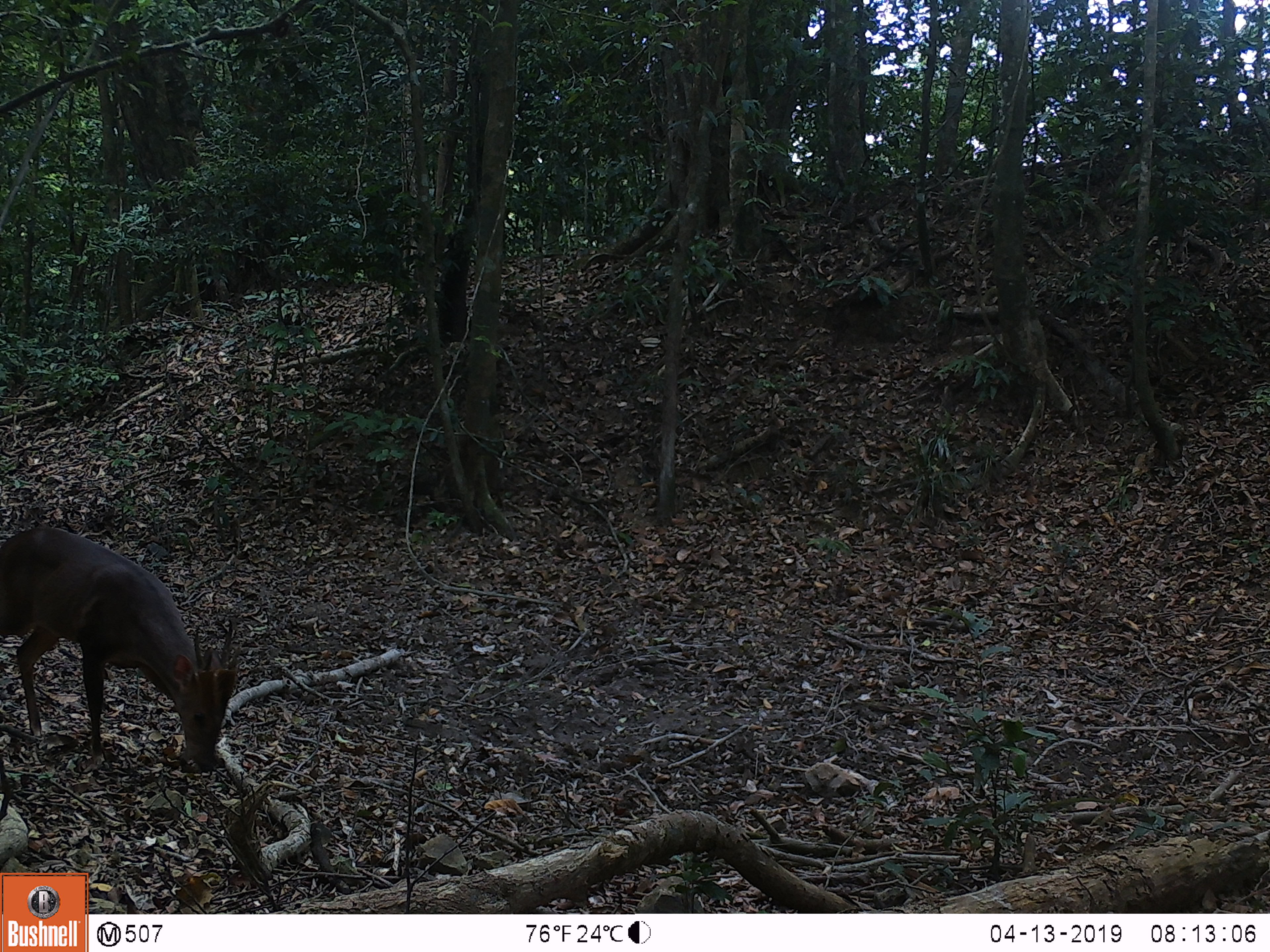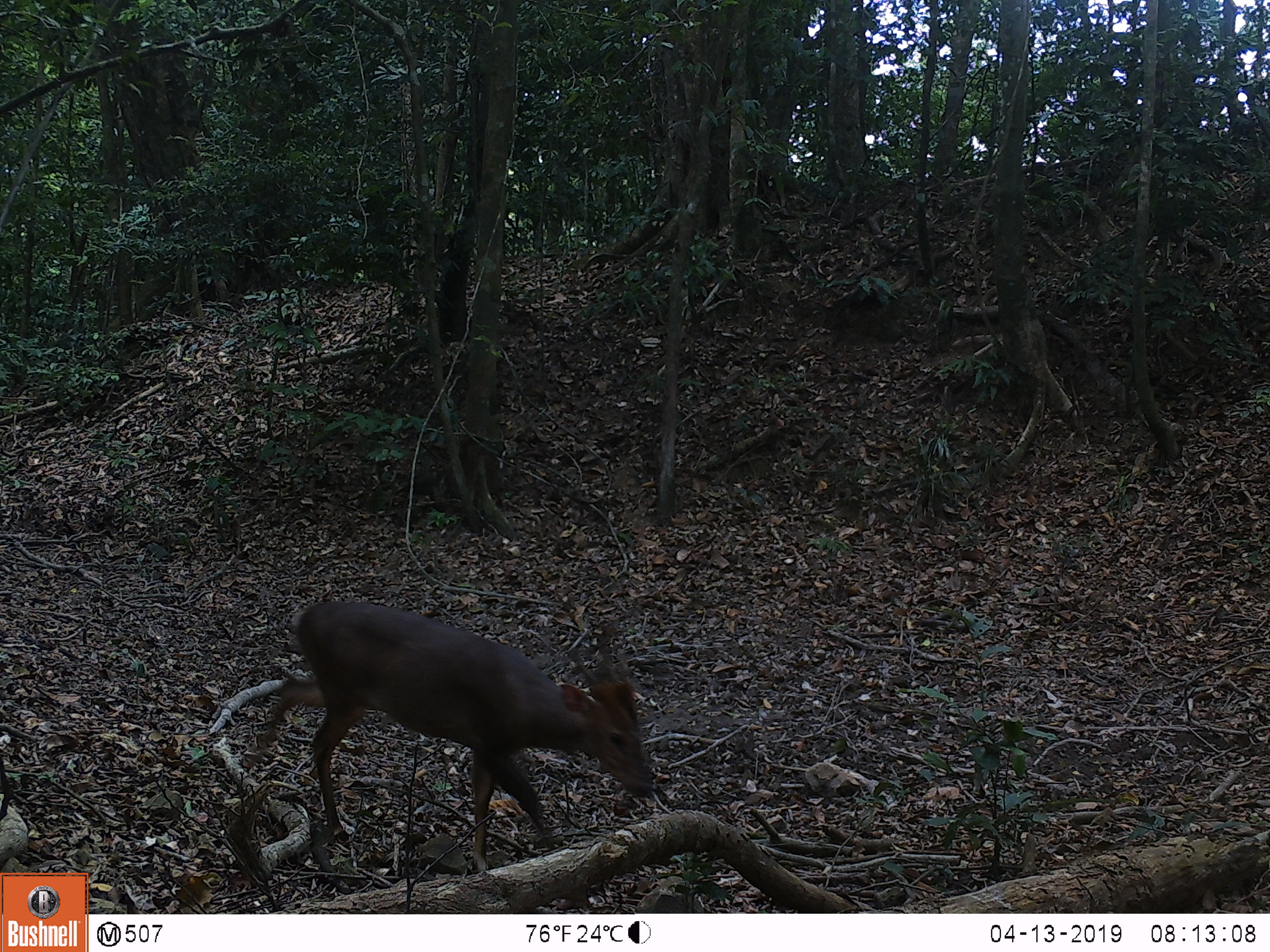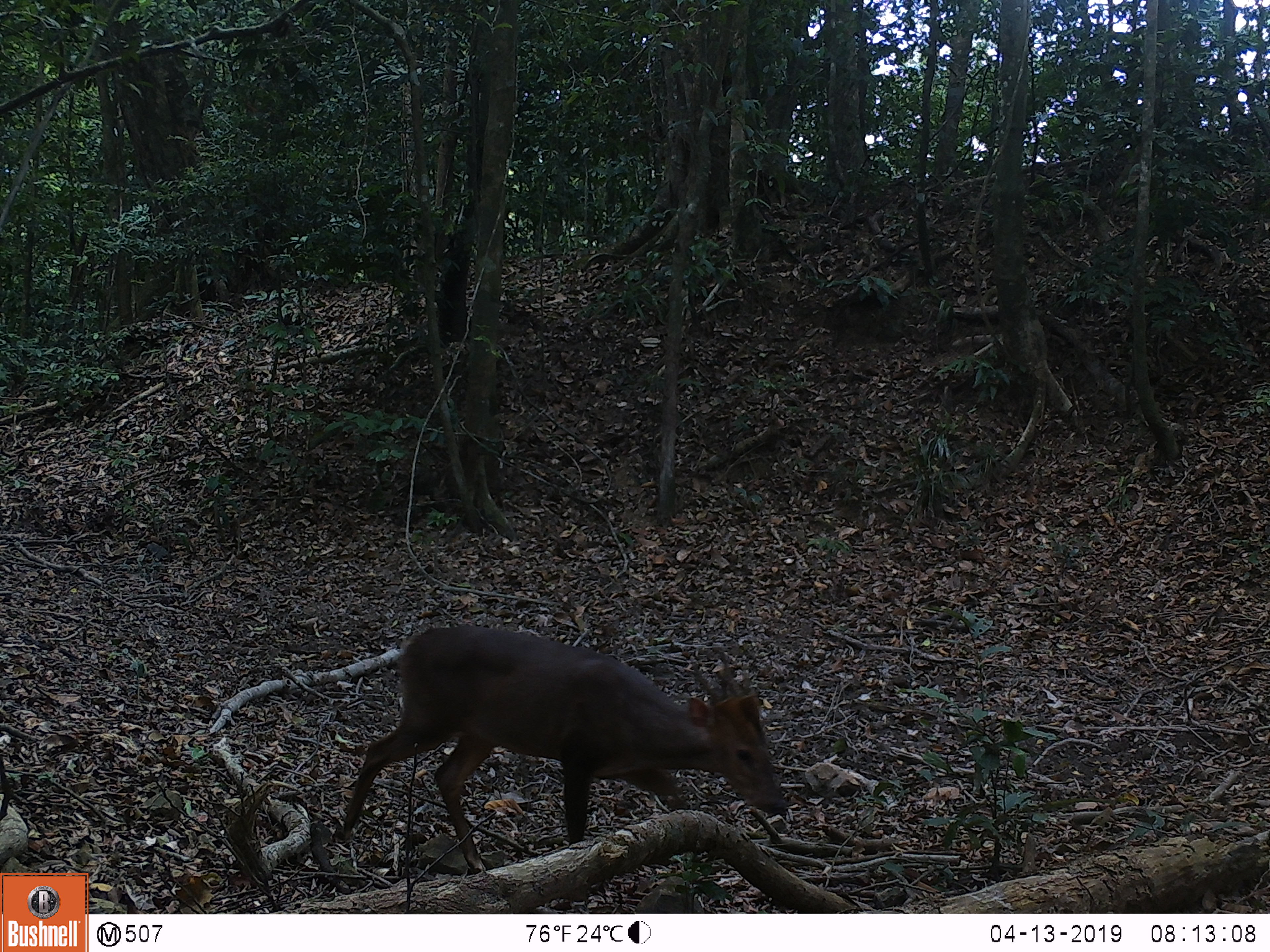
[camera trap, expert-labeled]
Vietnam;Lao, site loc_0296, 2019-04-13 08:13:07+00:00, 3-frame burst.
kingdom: Animalia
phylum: Chordata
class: Mammalia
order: Artiodactyla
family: Cervidae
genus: Muntiacus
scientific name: Muntiacus vuquangensis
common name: large-antlered muntjac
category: large antlered muntjac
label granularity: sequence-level